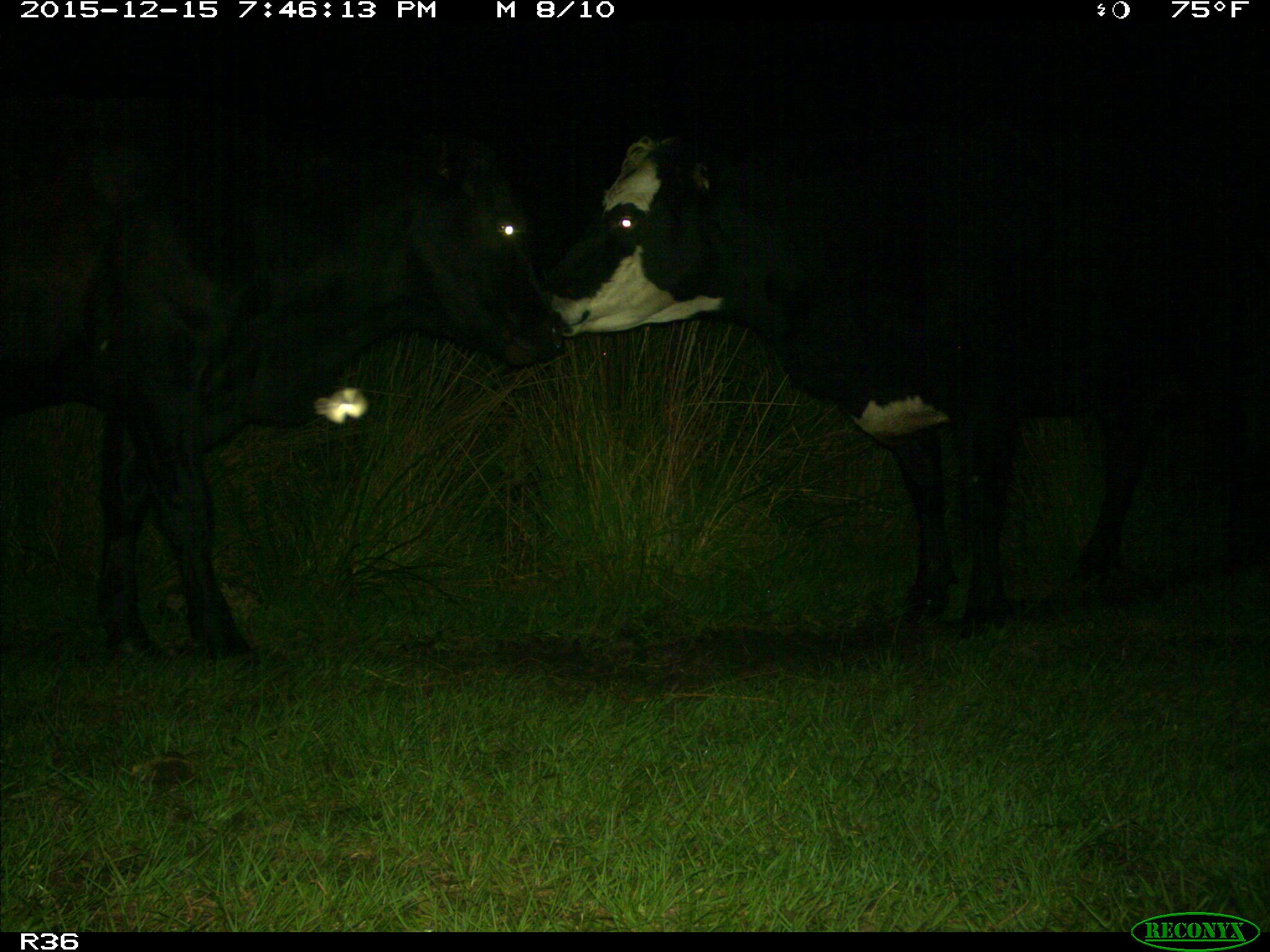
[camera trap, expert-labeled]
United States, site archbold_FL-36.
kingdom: Animalia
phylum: Chordata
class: Mammalia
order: Artiodactyla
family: Bovidae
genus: Bos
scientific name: Bos taurus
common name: domestic cow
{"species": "Bos taurus (domestic cow)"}